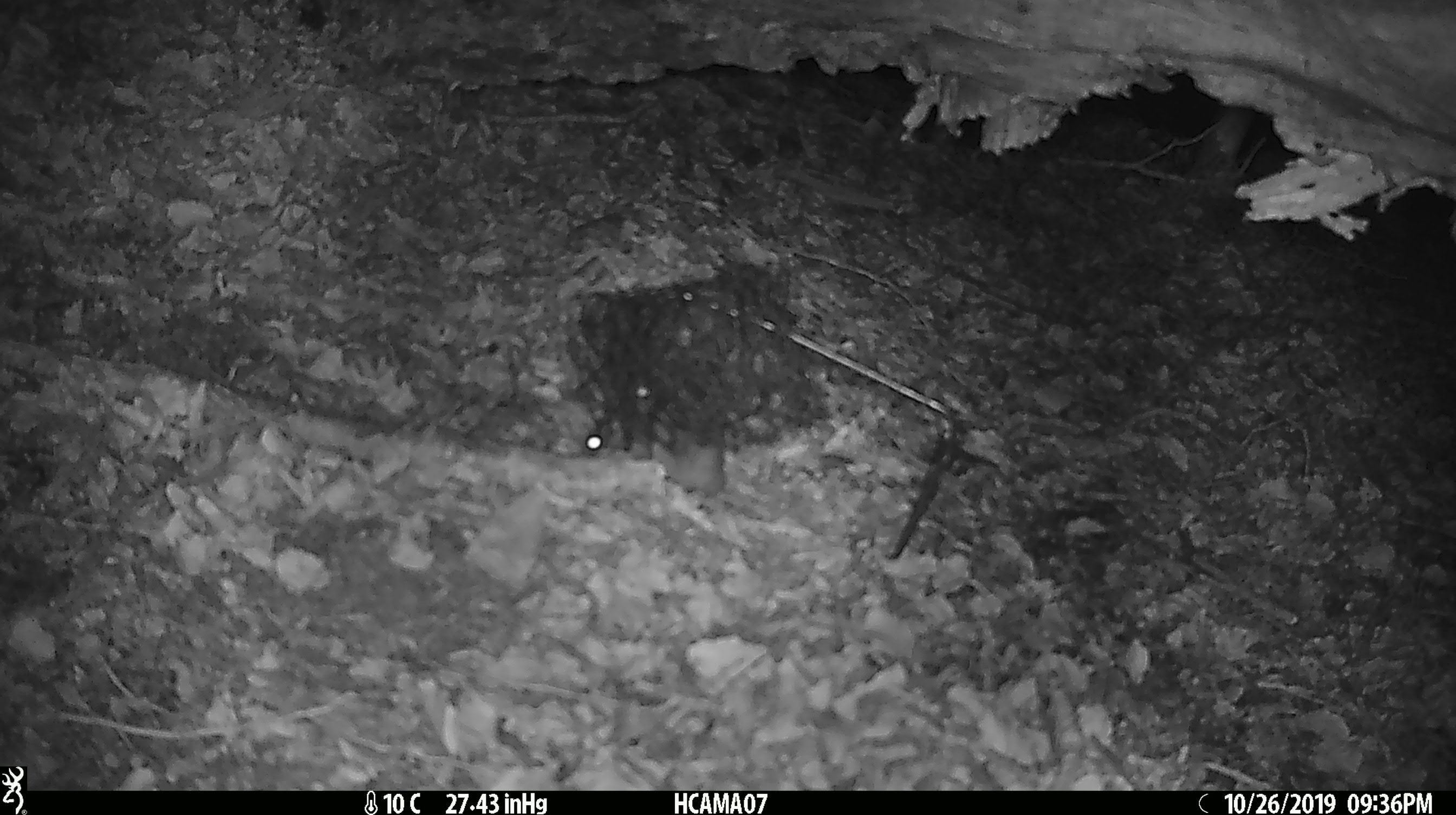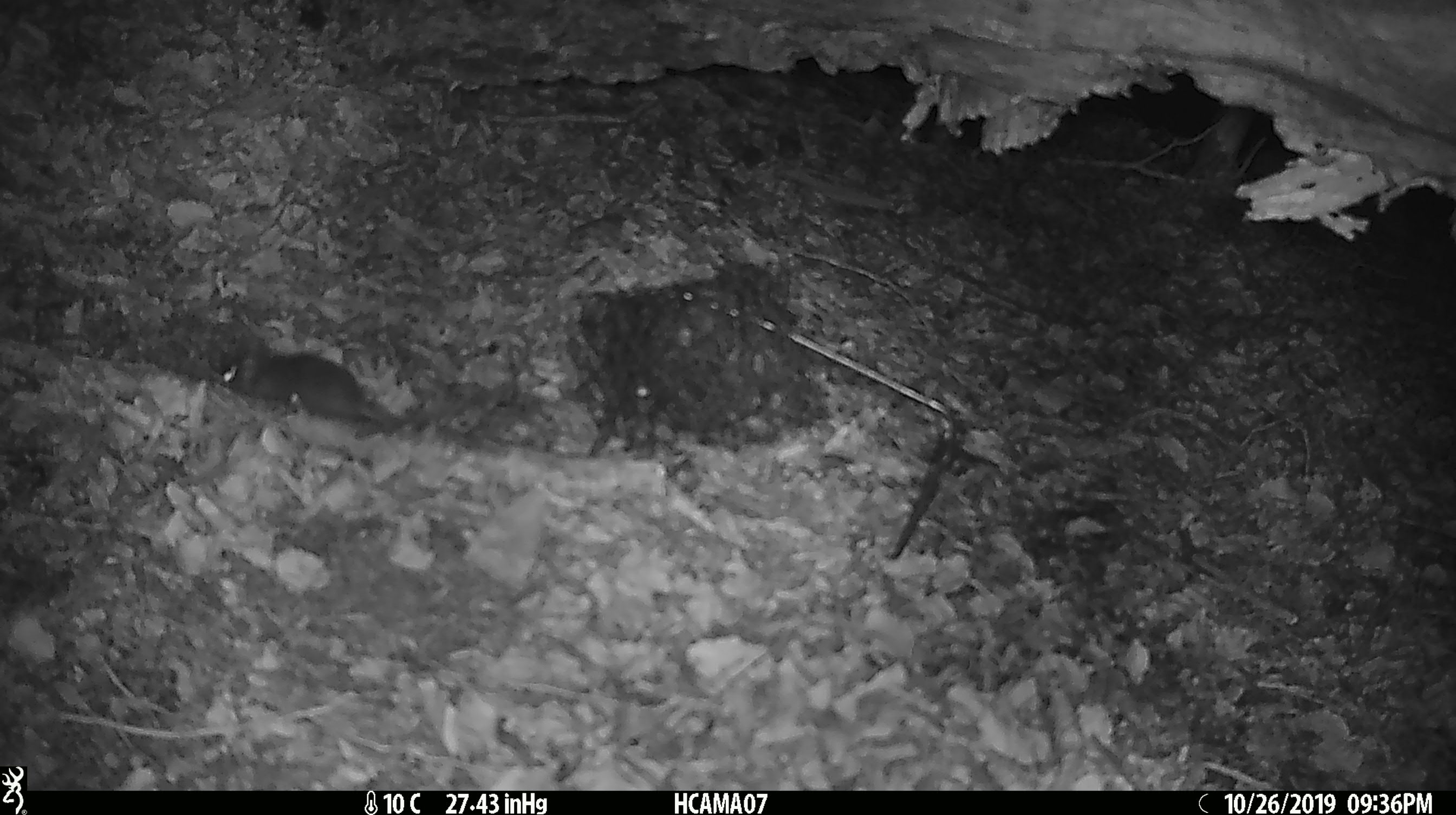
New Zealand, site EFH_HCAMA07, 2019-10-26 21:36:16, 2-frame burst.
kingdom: Animalia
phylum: Chordata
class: Mammalia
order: Rodentia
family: Muridae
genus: Mus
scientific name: Mus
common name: mouse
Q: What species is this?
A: Mouse (Mus).